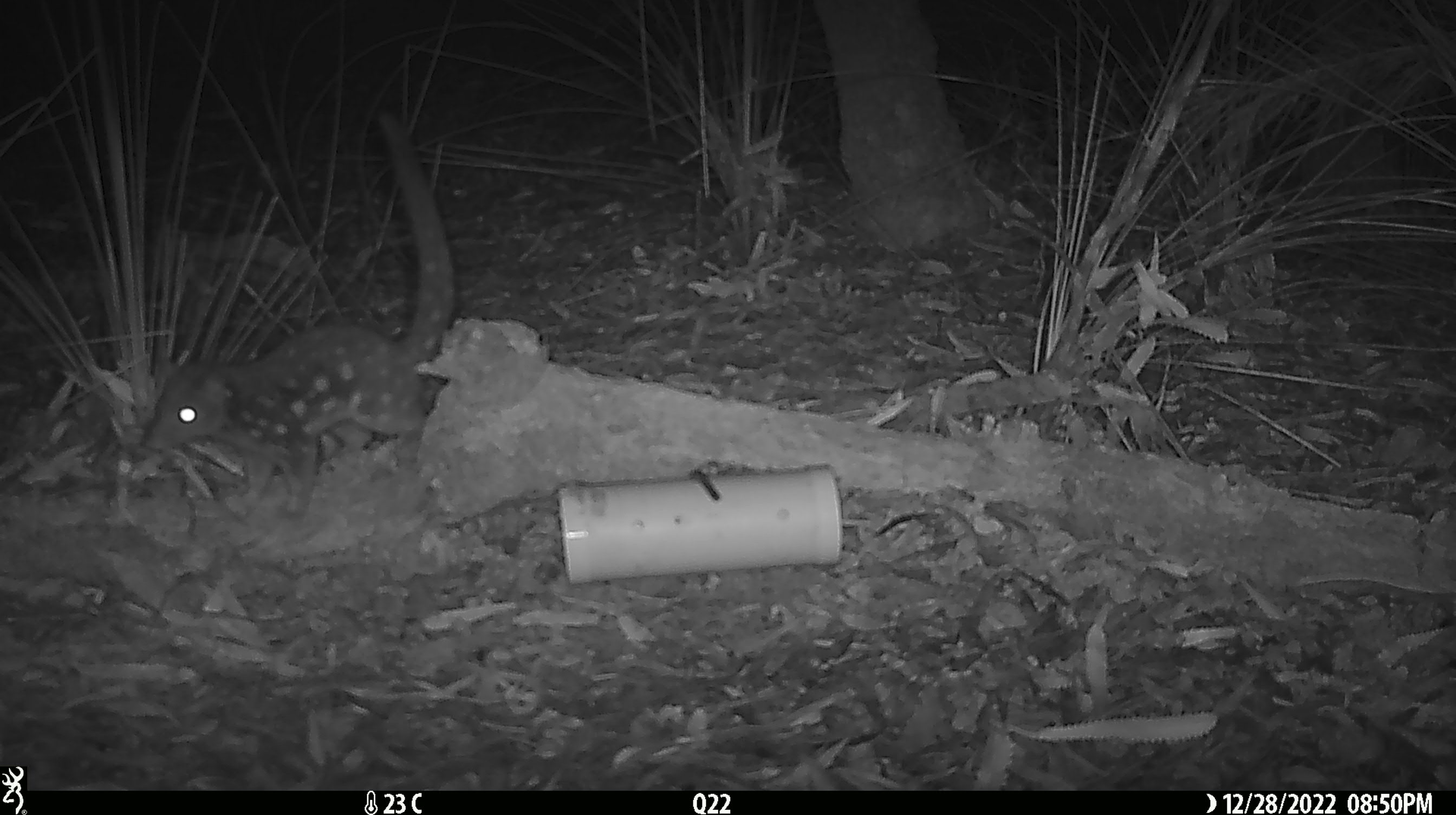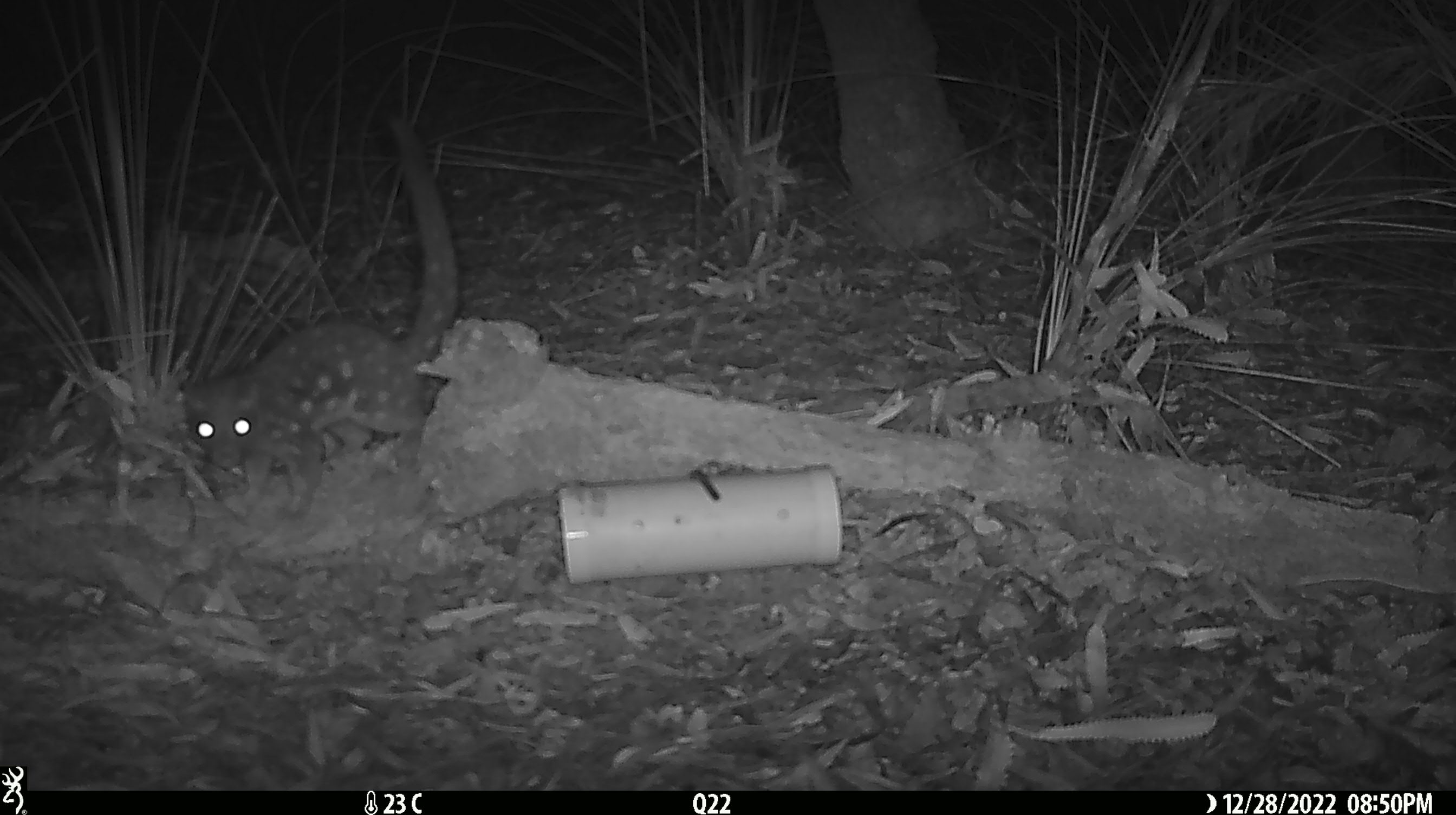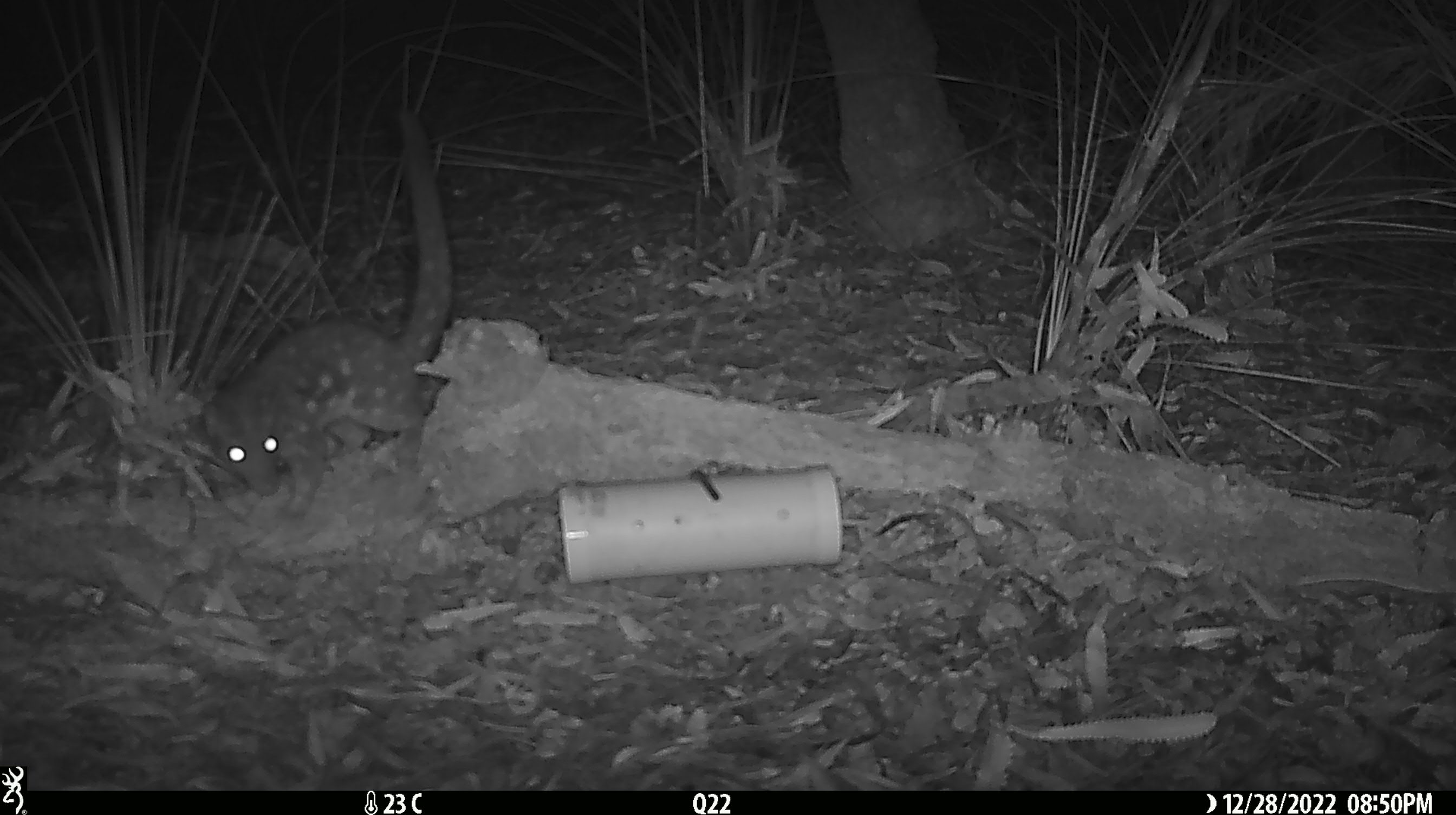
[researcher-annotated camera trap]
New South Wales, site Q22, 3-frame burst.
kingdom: Animalia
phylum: Chordata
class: Mammalia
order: Dasyuromorphia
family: Dasyuridae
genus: Dasyurus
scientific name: Dasyurus maculatus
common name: spotted-tailed quoll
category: quoll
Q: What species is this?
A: Quoll (spotted-tailed quoll) (Dasyurus maculatus).